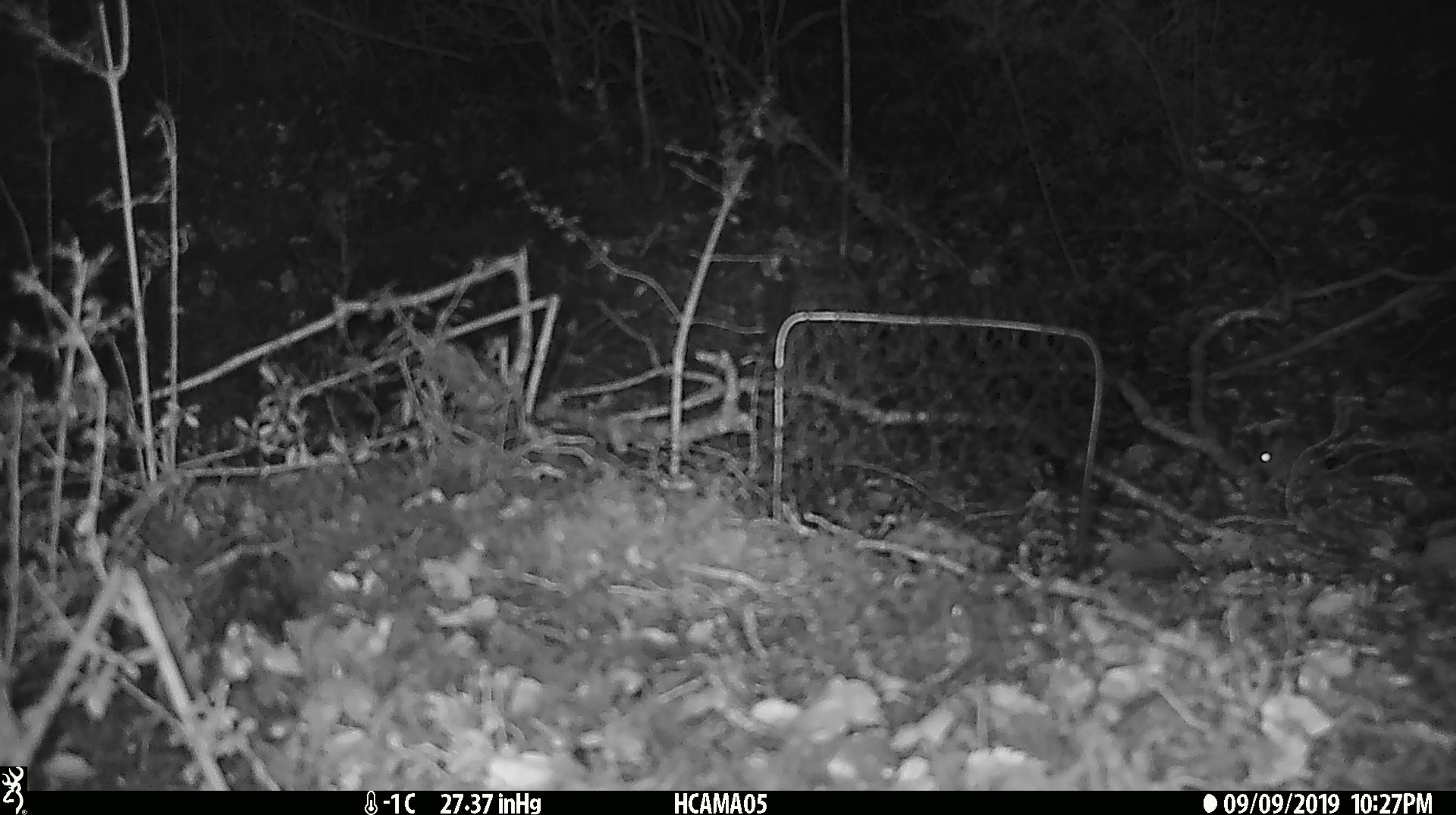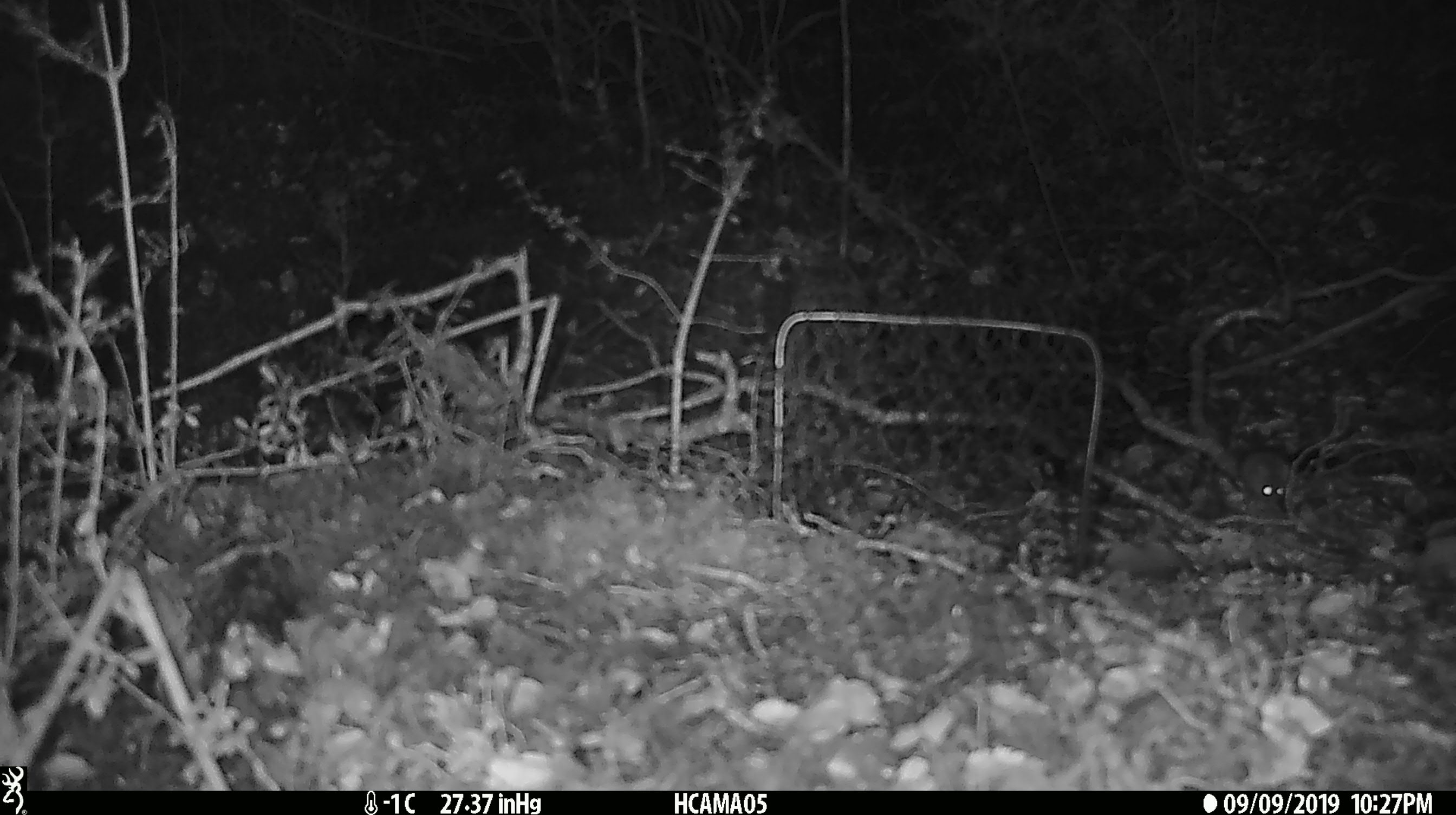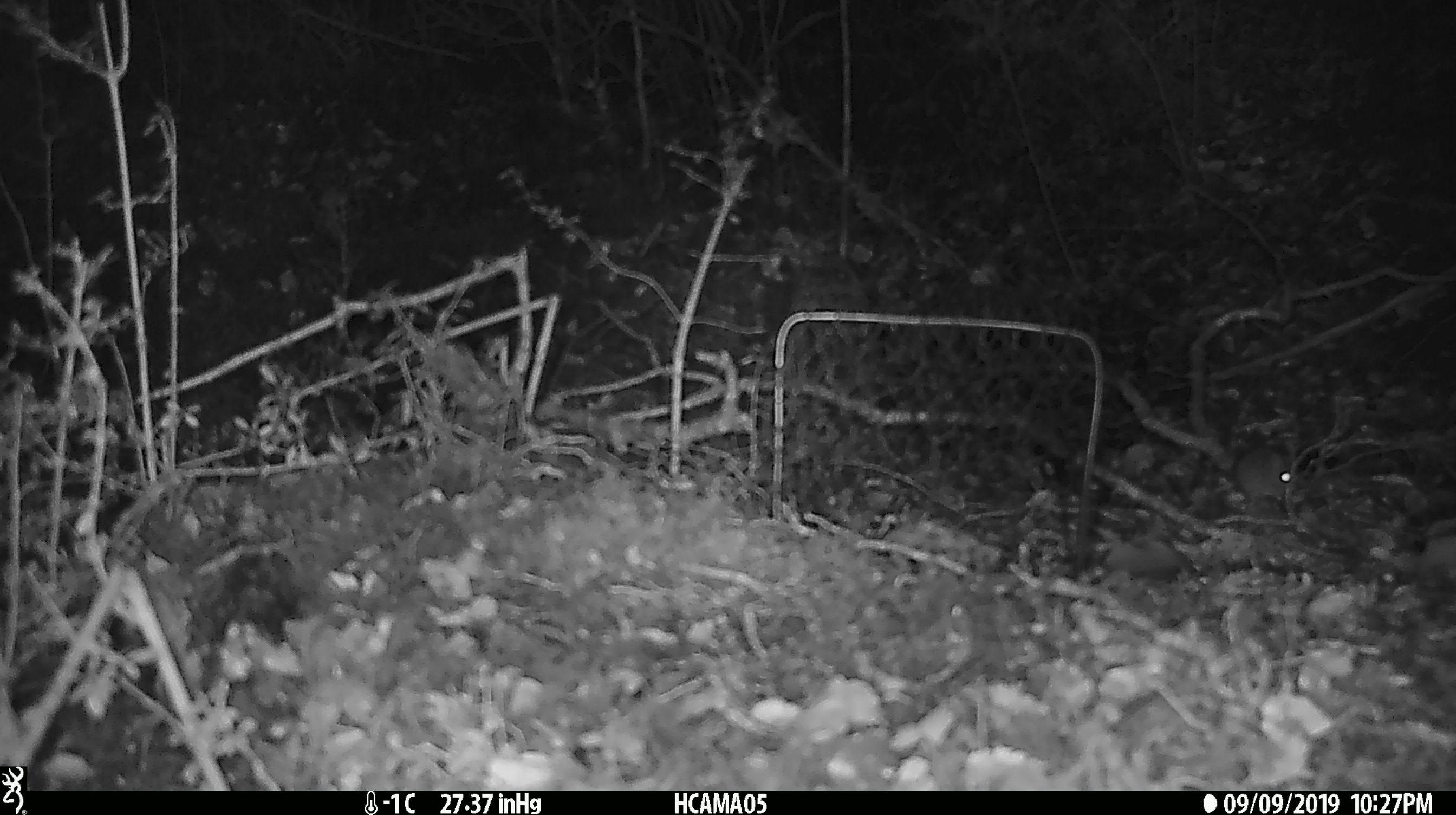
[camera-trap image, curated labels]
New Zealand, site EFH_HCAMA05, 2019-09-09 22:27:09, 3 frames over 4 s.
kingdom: Animalia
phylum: Chordata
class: Mammalia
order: Rodentia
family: Muridae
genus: Mus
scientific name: Mus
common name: mouse